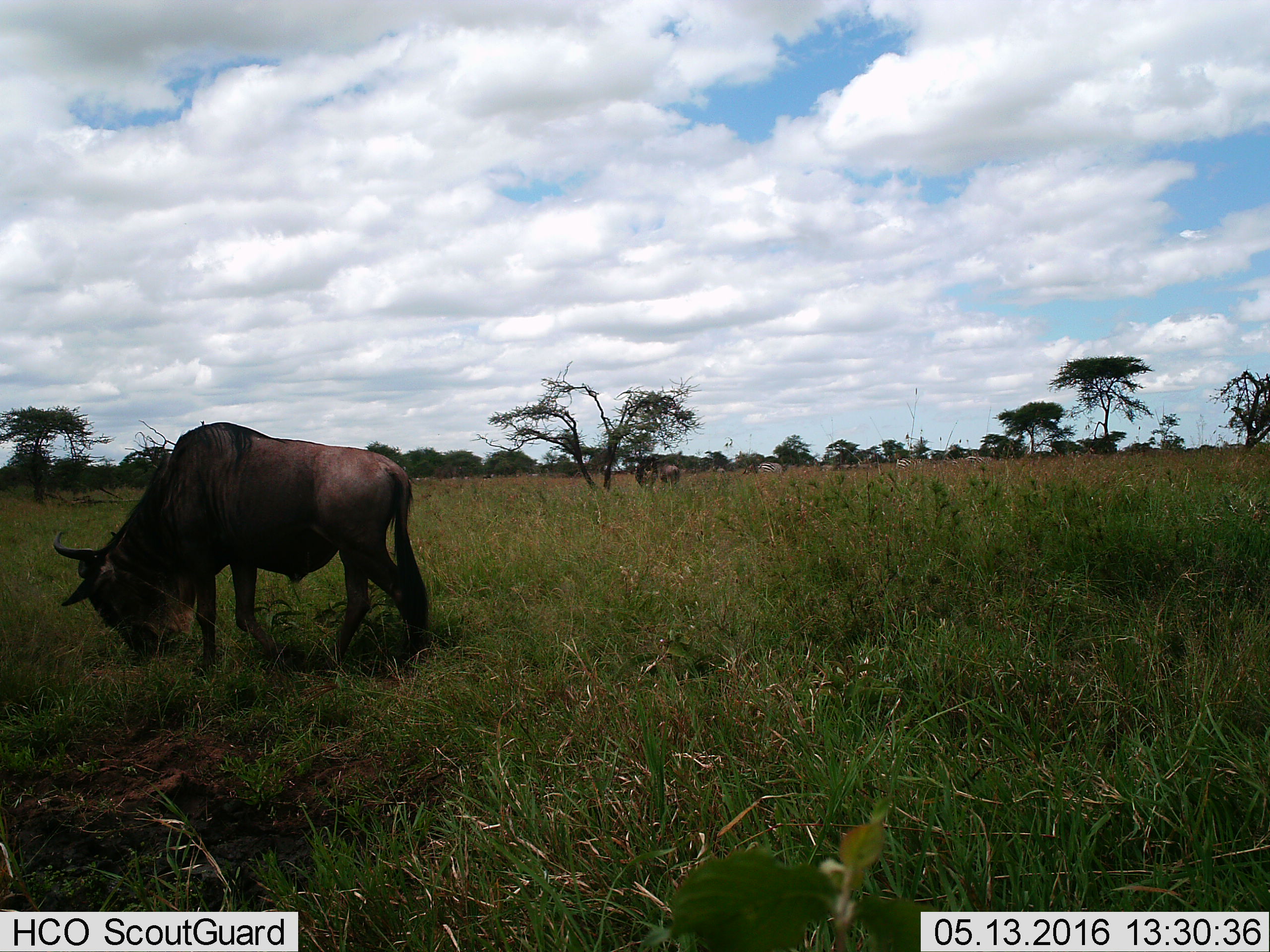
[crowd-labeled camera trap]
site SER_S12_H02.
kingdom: Animalia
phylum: Chordata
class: Mammalia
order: Artiodactyla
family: Bovidae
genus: Connochaetes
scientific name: Connochaetes taurinus taurinus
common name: blue wildebeest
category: wildebeestblue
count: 2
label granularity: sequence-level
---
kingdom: Animalia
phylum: Chordata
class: Mammalia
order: Perissodactyla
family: Equidae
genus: Equus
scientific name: Equus quagga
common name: plains zebra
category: zebraplains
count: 3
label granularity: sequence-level